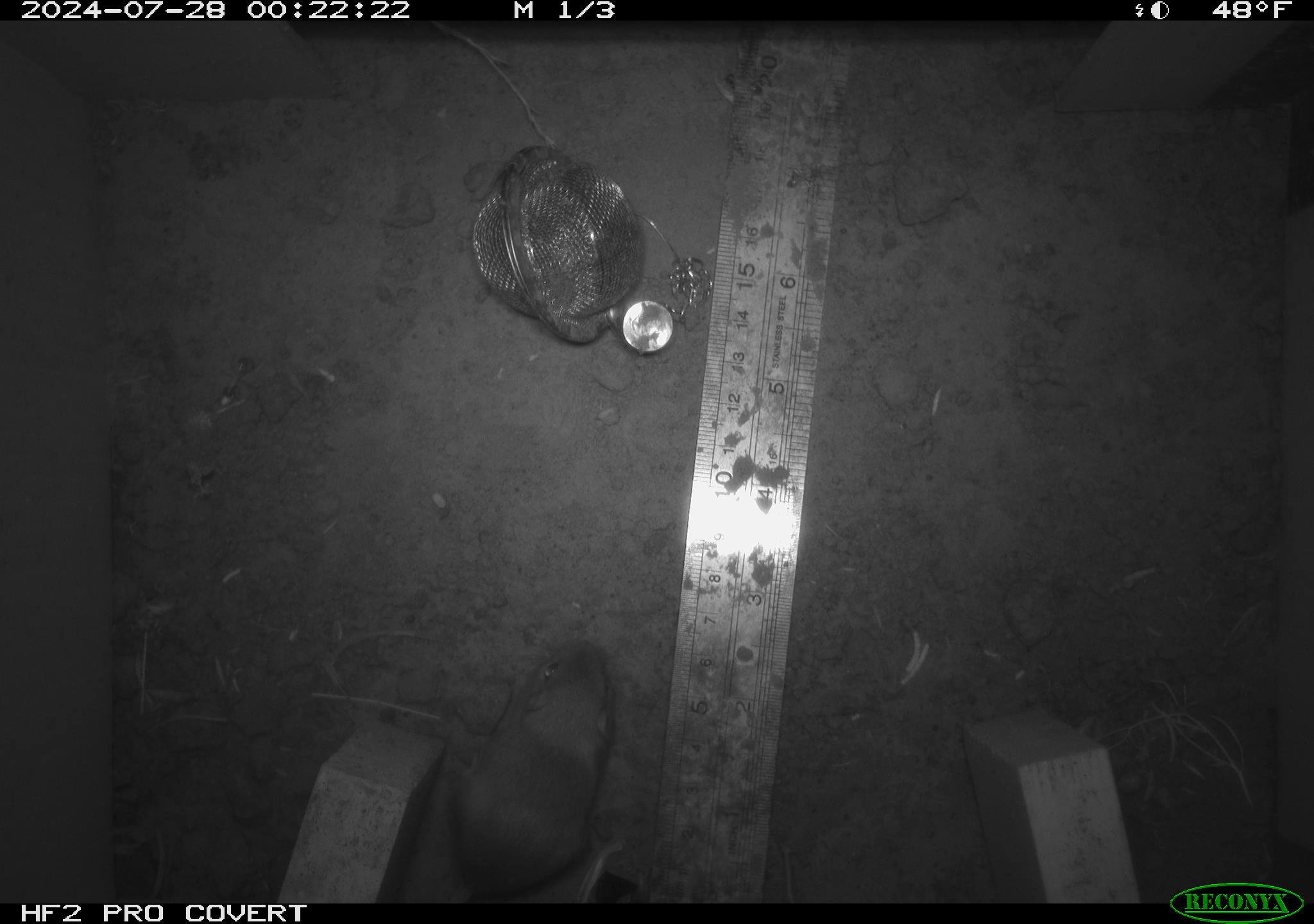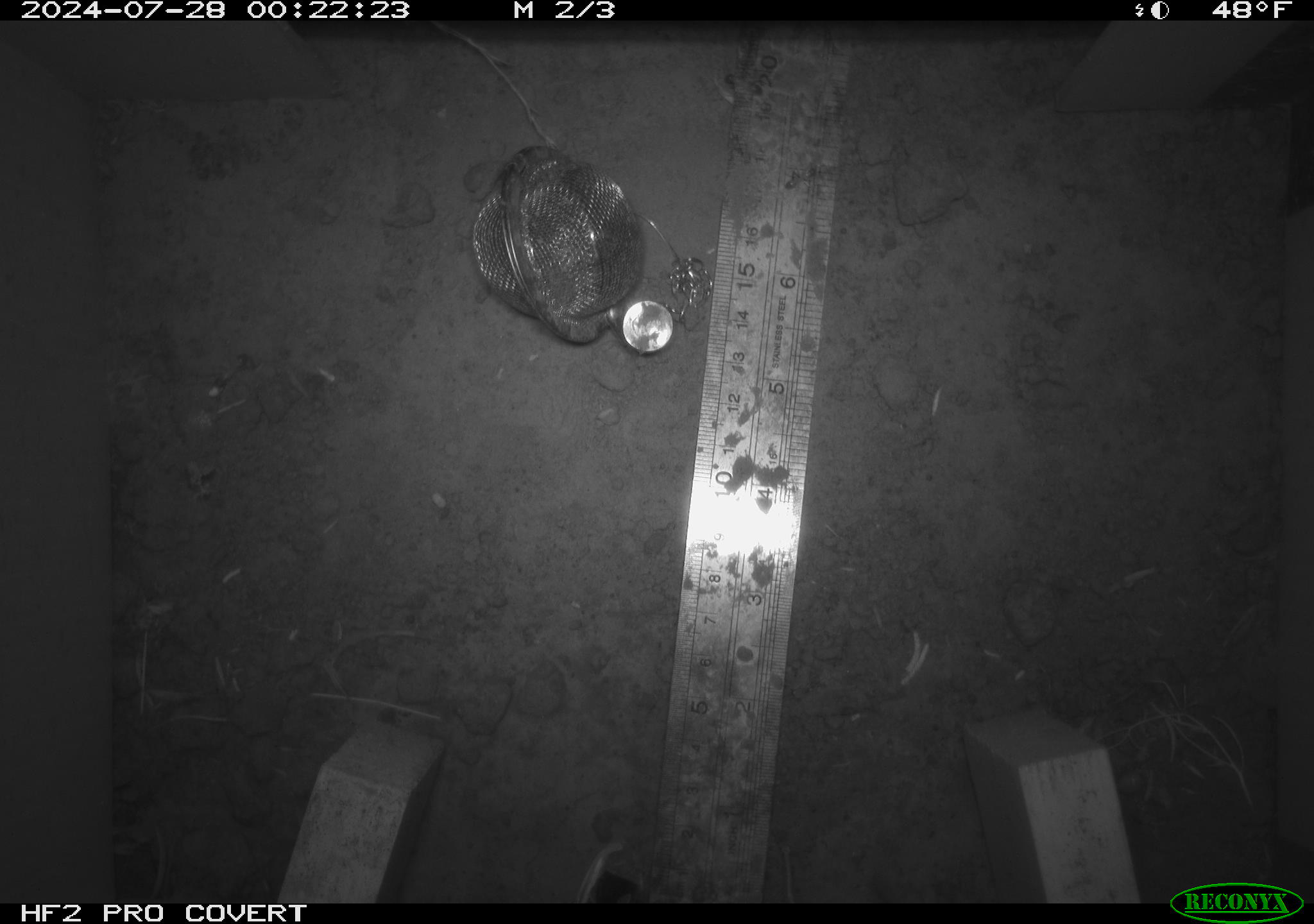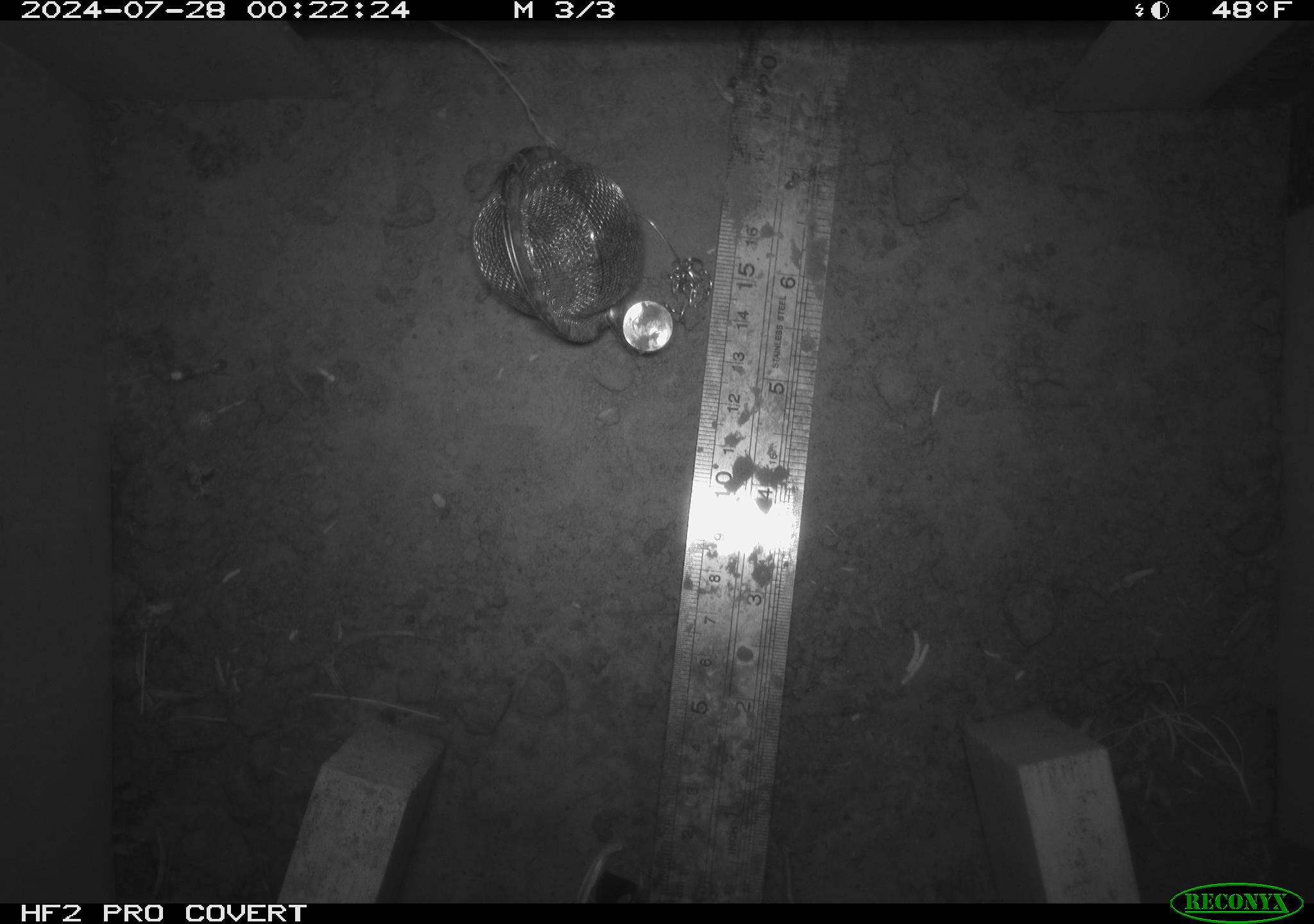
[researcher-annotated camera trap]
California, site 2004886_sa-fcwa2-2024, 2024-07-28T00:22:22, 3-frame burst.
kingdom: Animalia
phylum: Chordata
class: Mammalia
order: Rodentia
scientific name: Rodentia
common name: mouse species